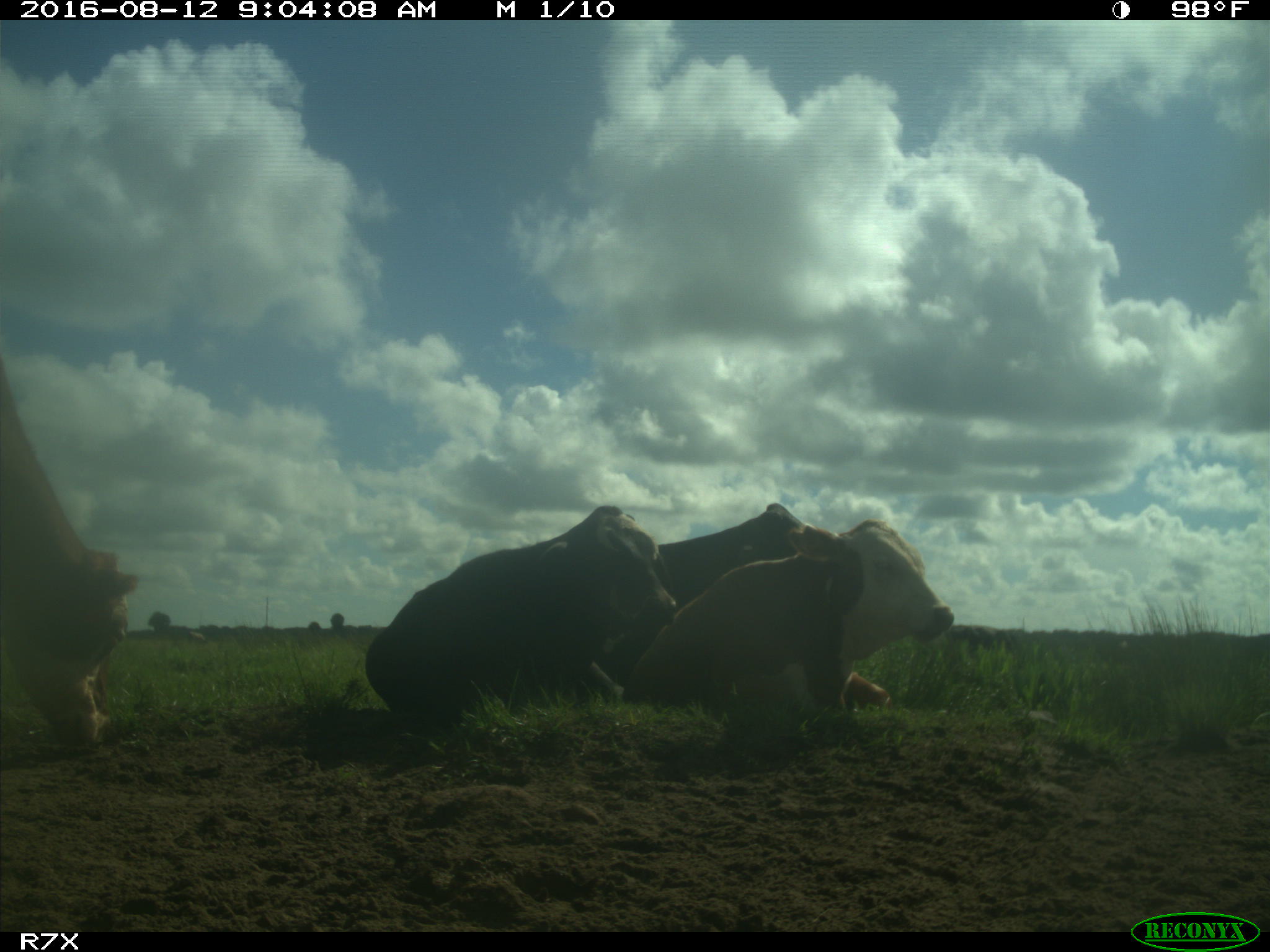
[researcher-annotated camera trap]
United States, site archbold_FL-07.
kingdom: Animalia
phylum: Chordata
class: Mammalia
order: Artiodactyla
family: Bovidae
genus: Bos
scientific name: Bos taurus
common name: domestic cow